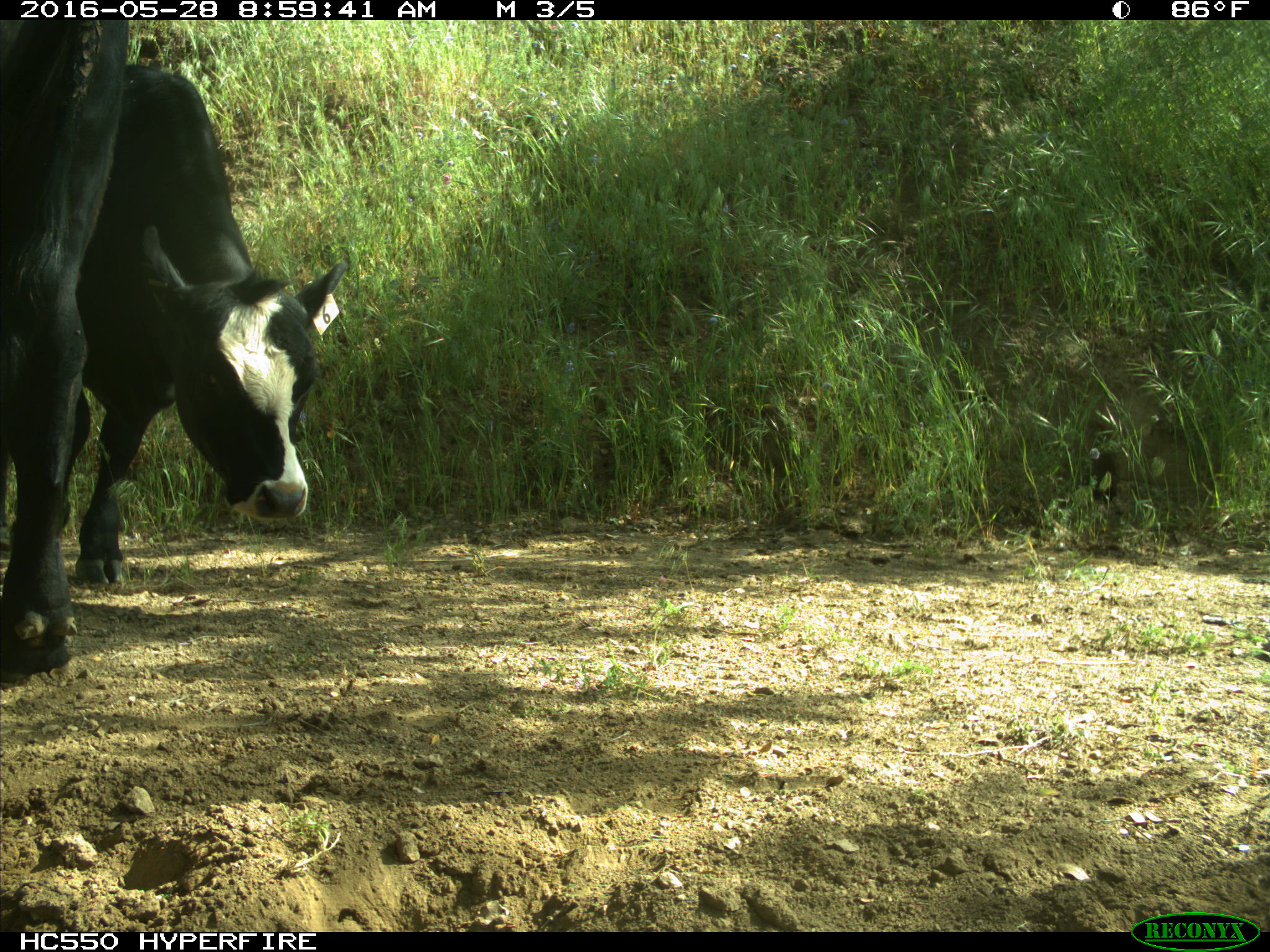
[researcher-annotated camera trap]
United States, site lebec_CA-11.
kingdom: Animalia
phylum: Chordata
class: Mammalia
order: Artiodactyla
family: Bovidae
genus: Bos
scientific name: Bos taurus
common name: domestic cow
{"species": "Bos taurus (domestic cow)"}